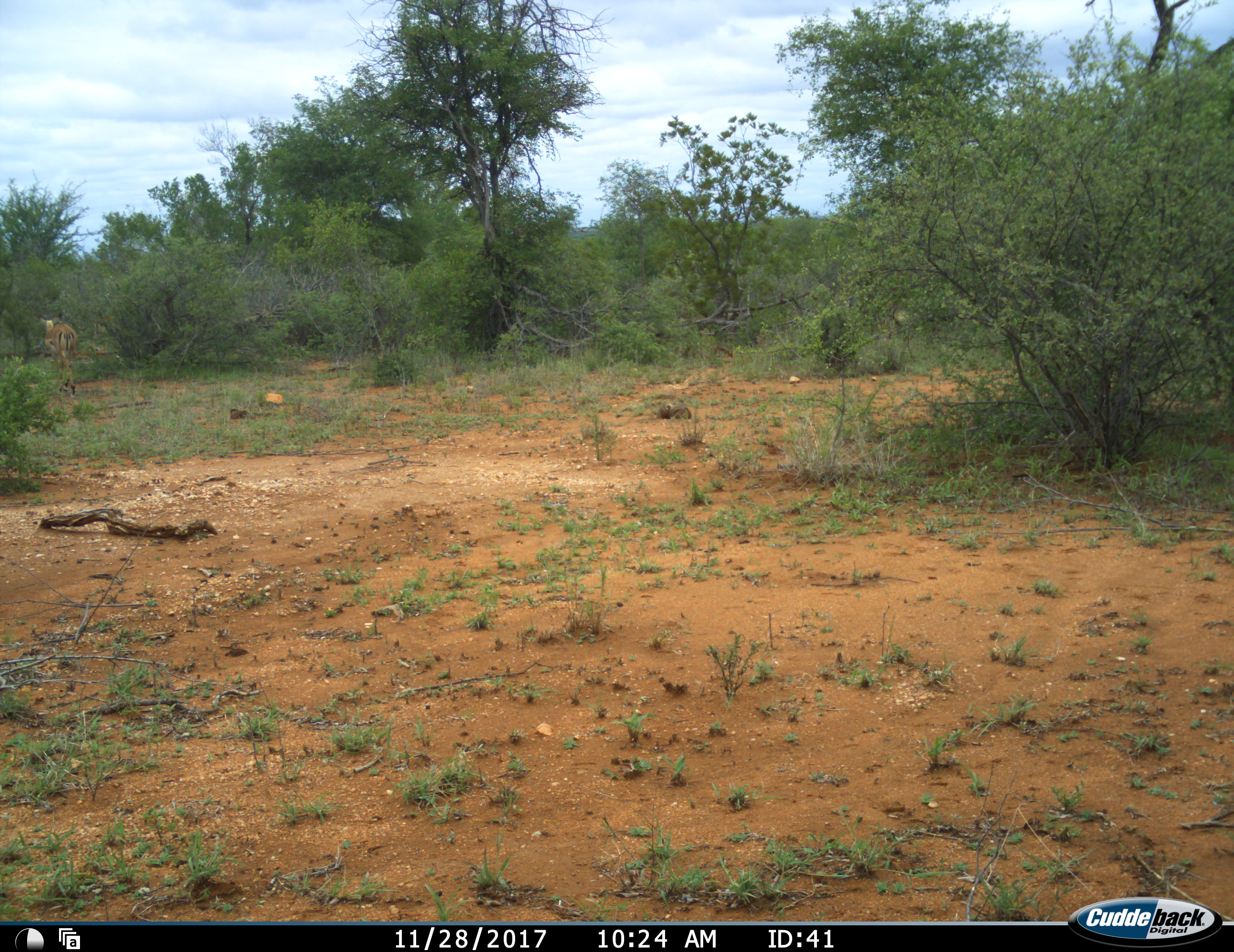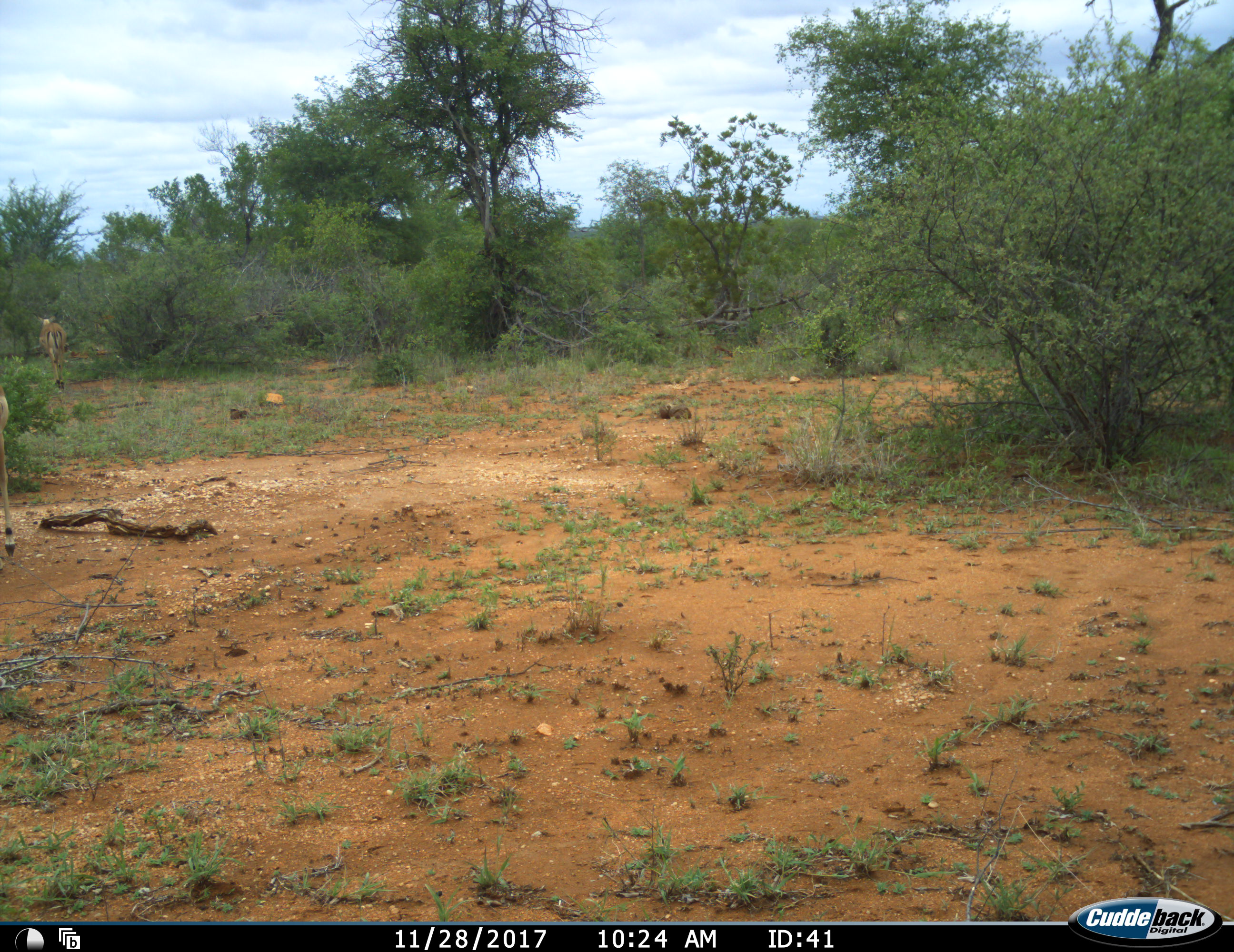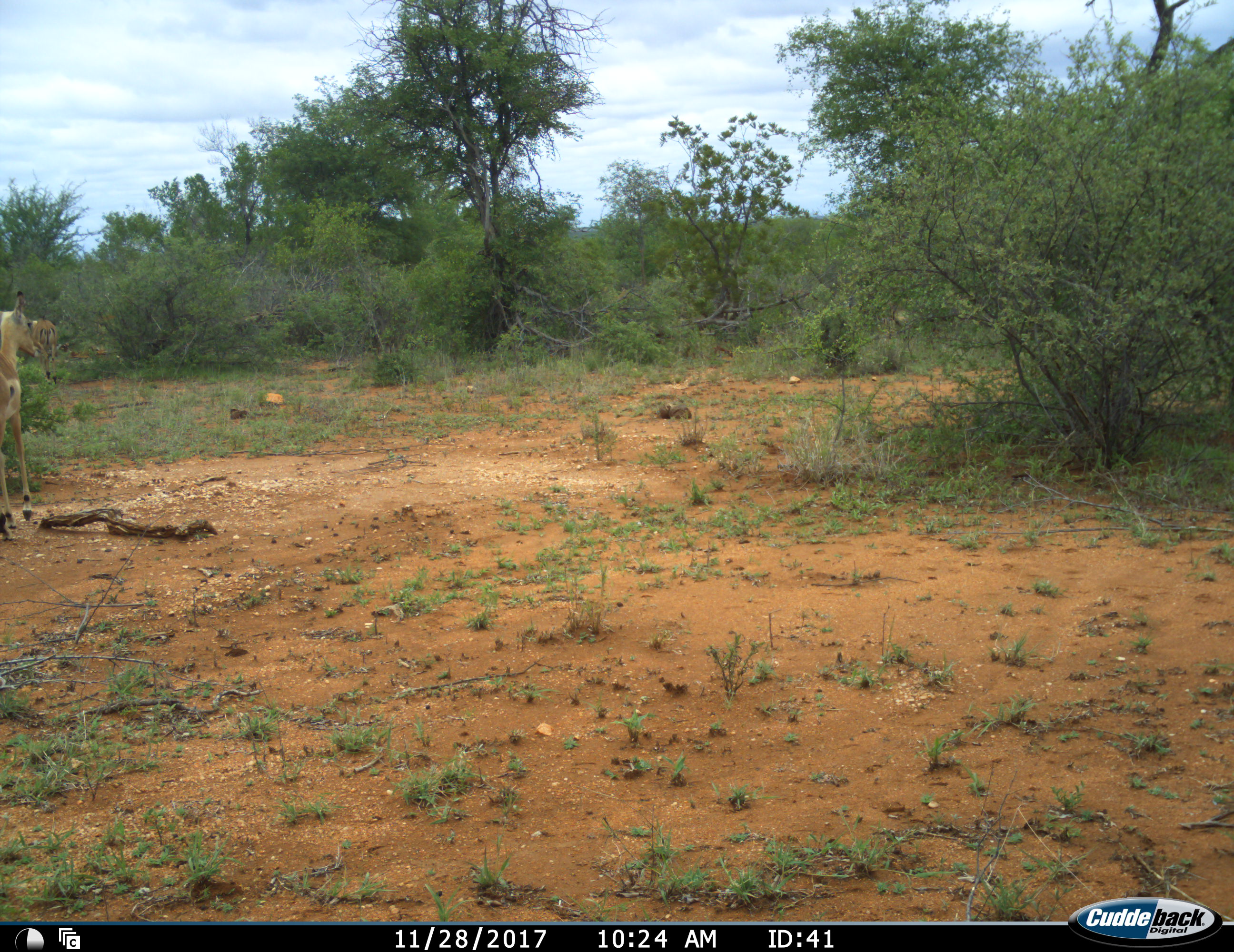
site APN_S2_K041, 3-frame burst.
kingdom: Animalia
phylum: Chordata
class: Mammalia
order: Artiodactyla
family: Bovidae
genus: Aepyceros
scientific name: Aepyceros melampus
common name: impala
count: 2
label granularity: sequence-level